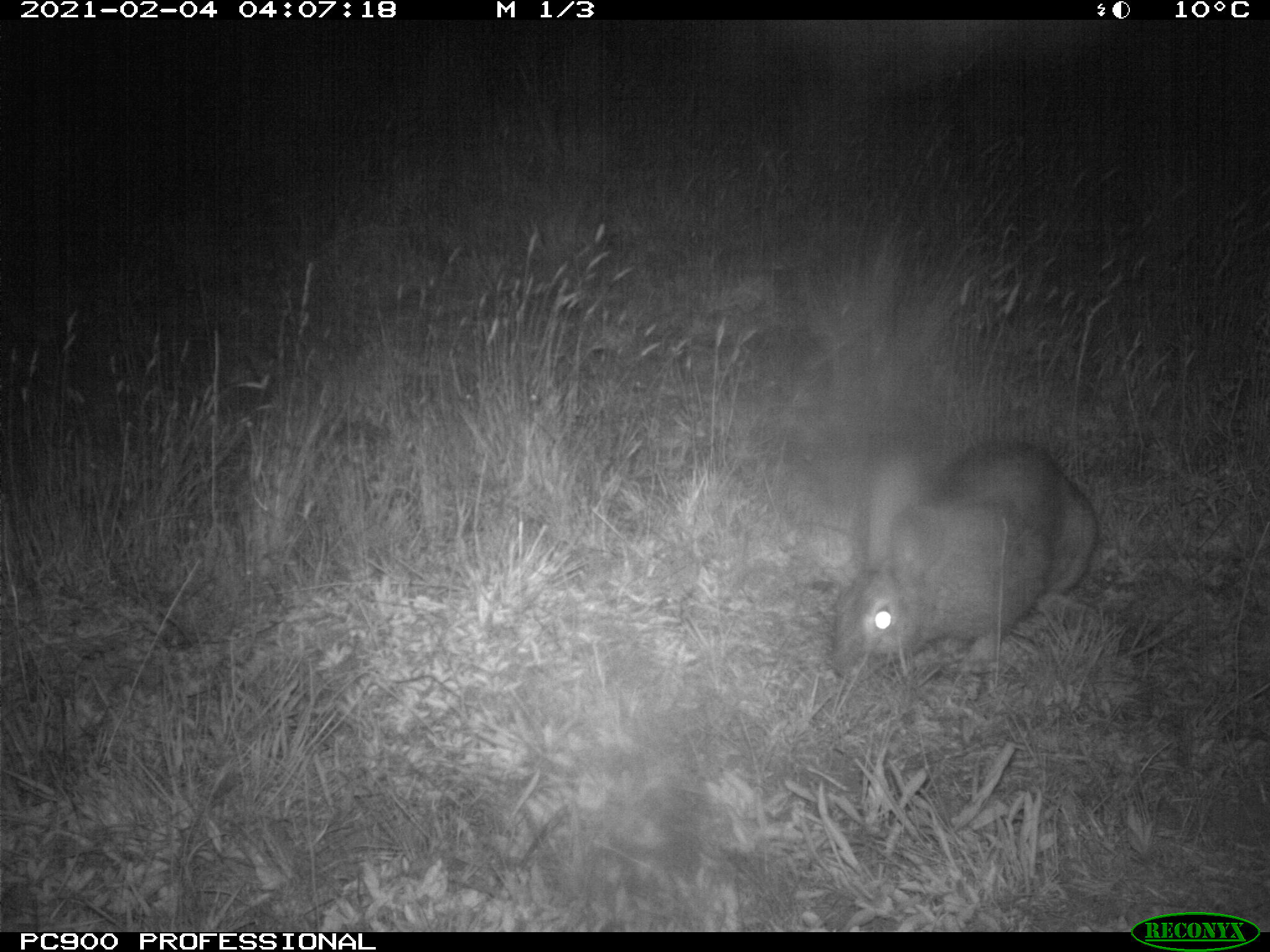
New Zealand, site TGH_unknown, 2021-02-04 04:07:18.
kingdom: Animalia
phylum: Chordata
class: Mammalia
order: Lagomorpha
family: Leporidae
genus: Oryctolagus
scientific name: Oryctolagus cuniculus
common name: european rabbit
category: rabbit